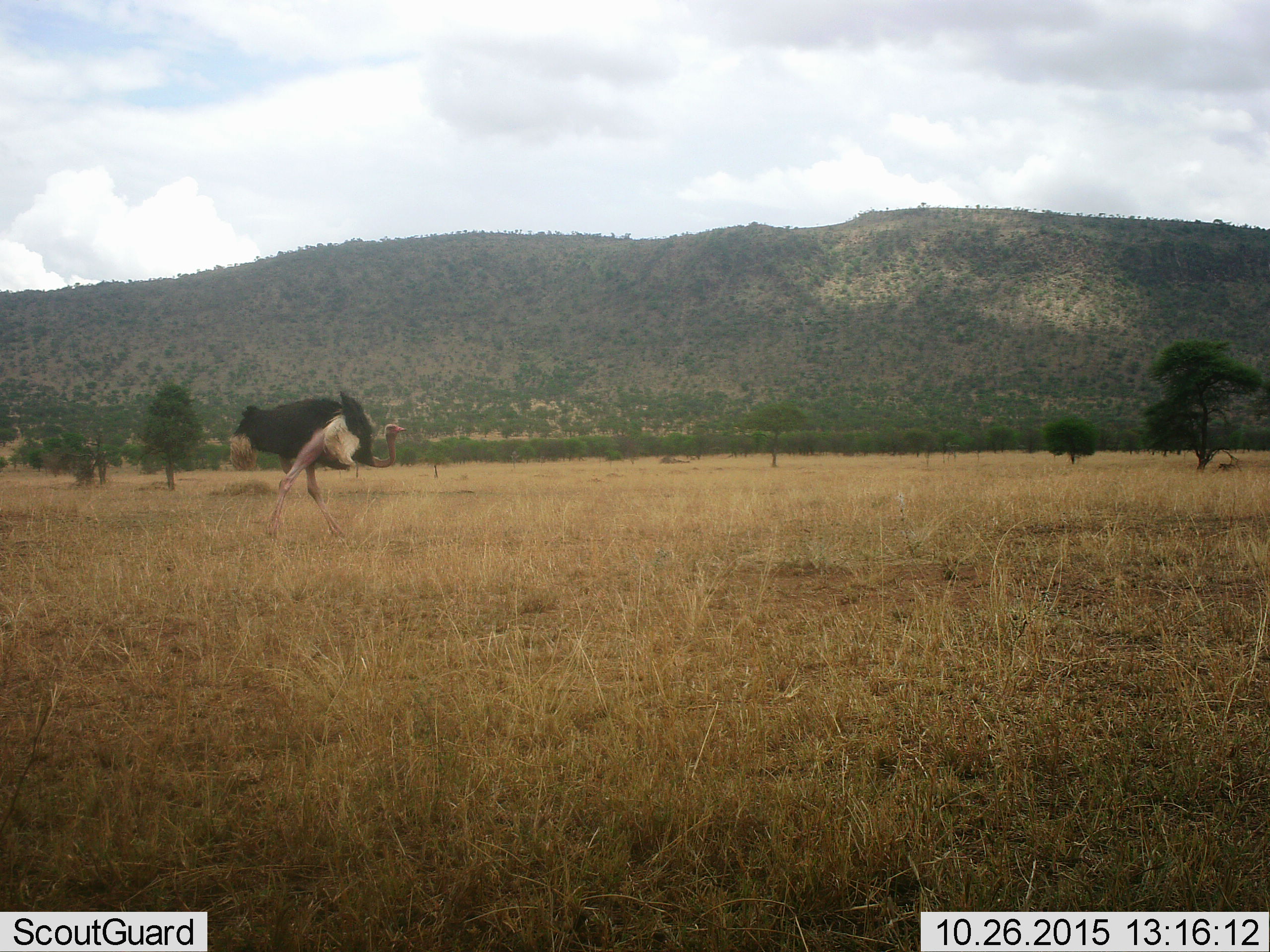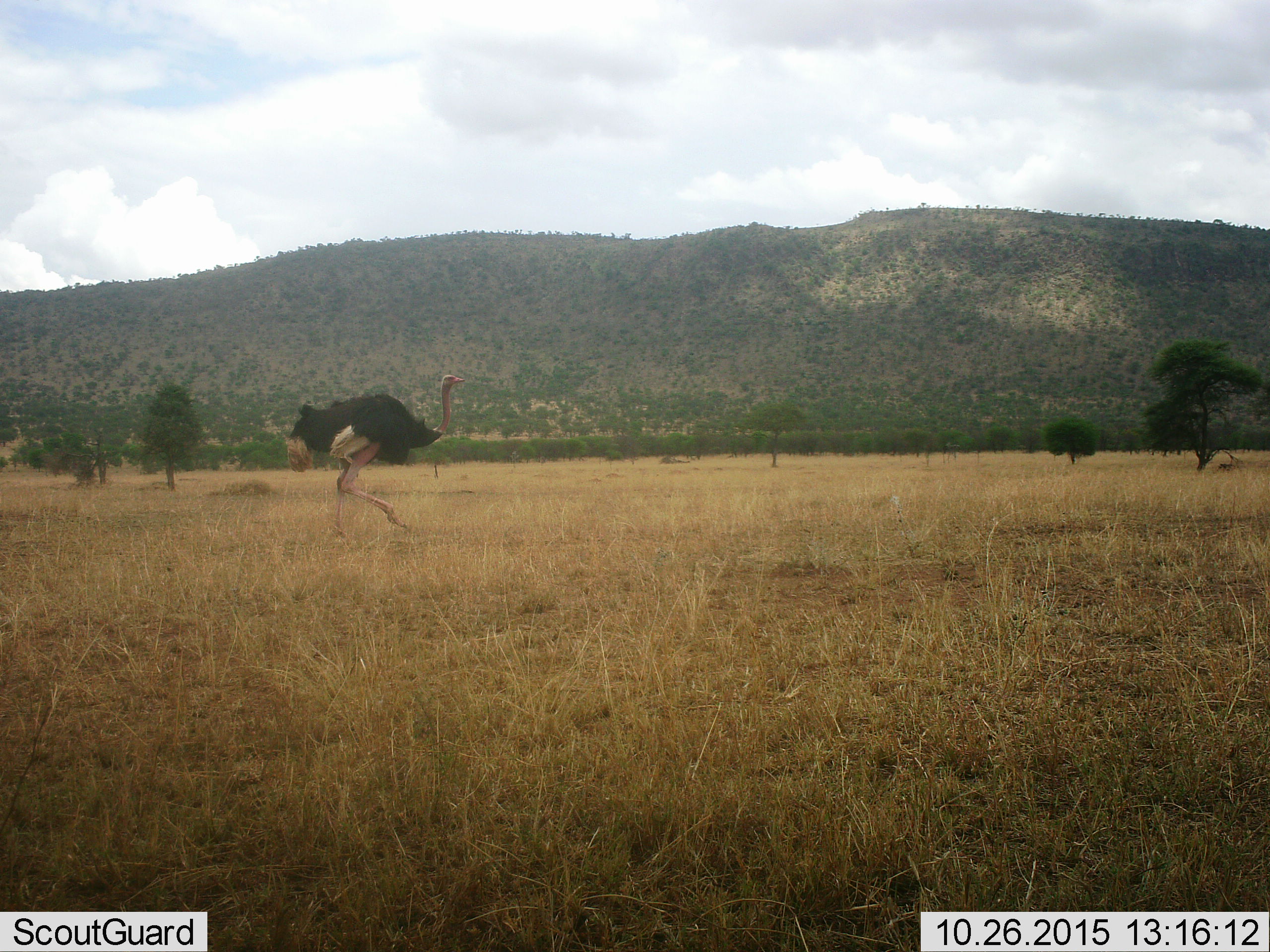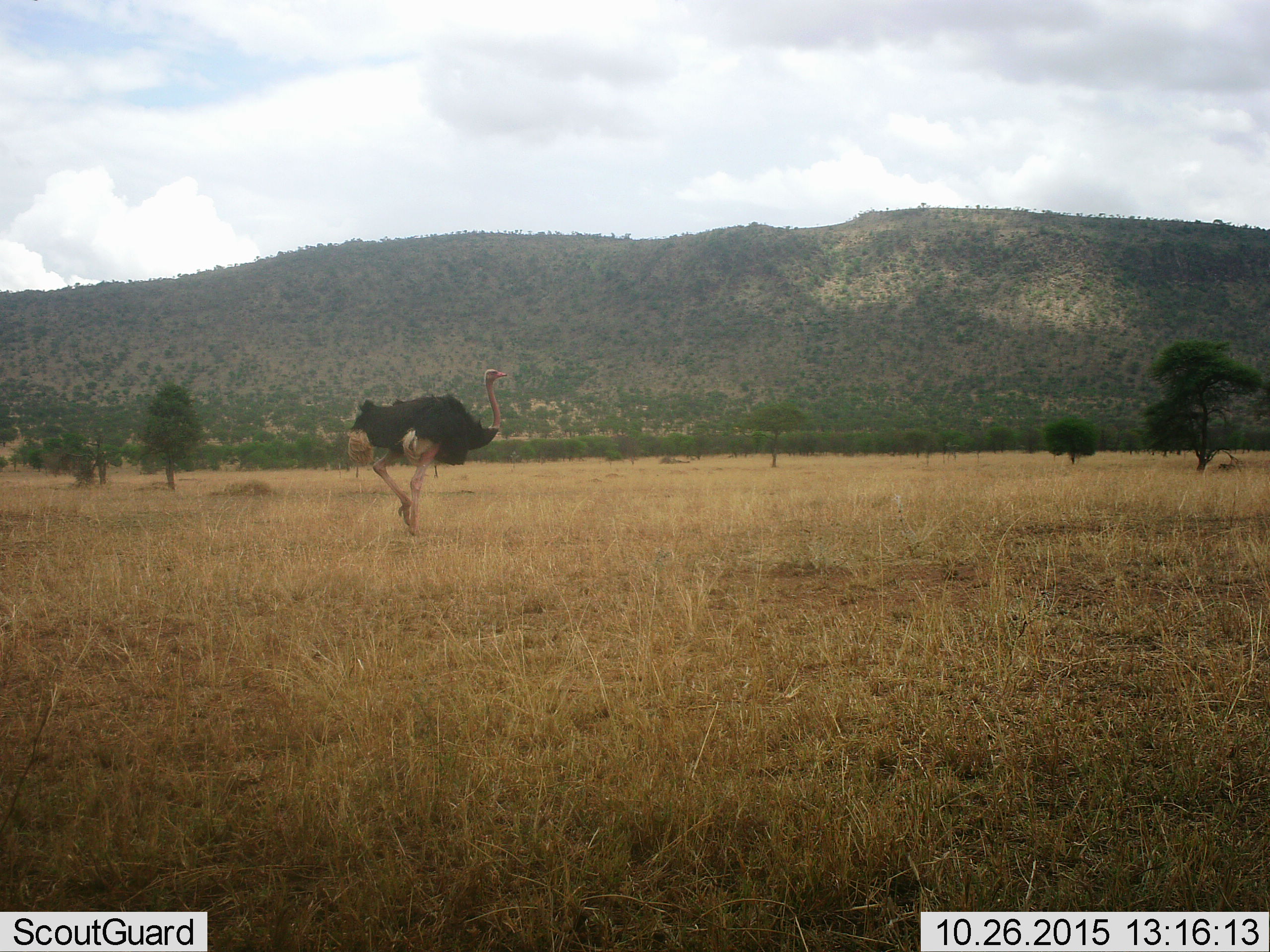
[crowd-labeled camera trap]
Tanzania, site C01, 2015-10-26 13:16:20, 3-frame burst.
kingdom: Animalia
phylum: Chordata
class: Aves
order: Struthioniformes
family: Struthionidae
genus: Struthio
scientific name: Struthio camelus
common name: ostrich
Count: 1.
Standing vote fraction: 0%.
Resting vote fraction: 0%.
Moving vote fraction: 100%.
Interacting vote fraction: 0%.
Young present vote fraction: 0%.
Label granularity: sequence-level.